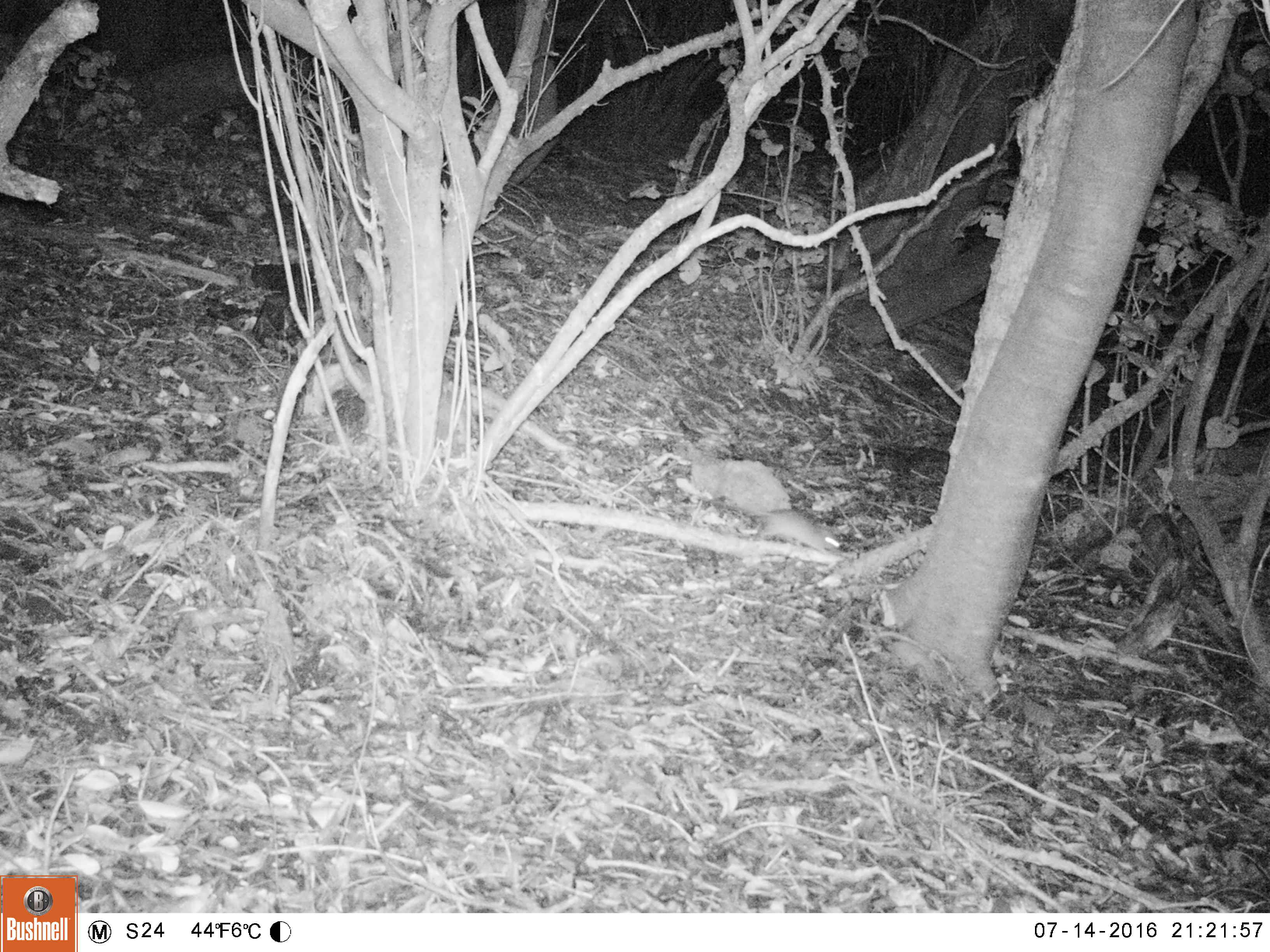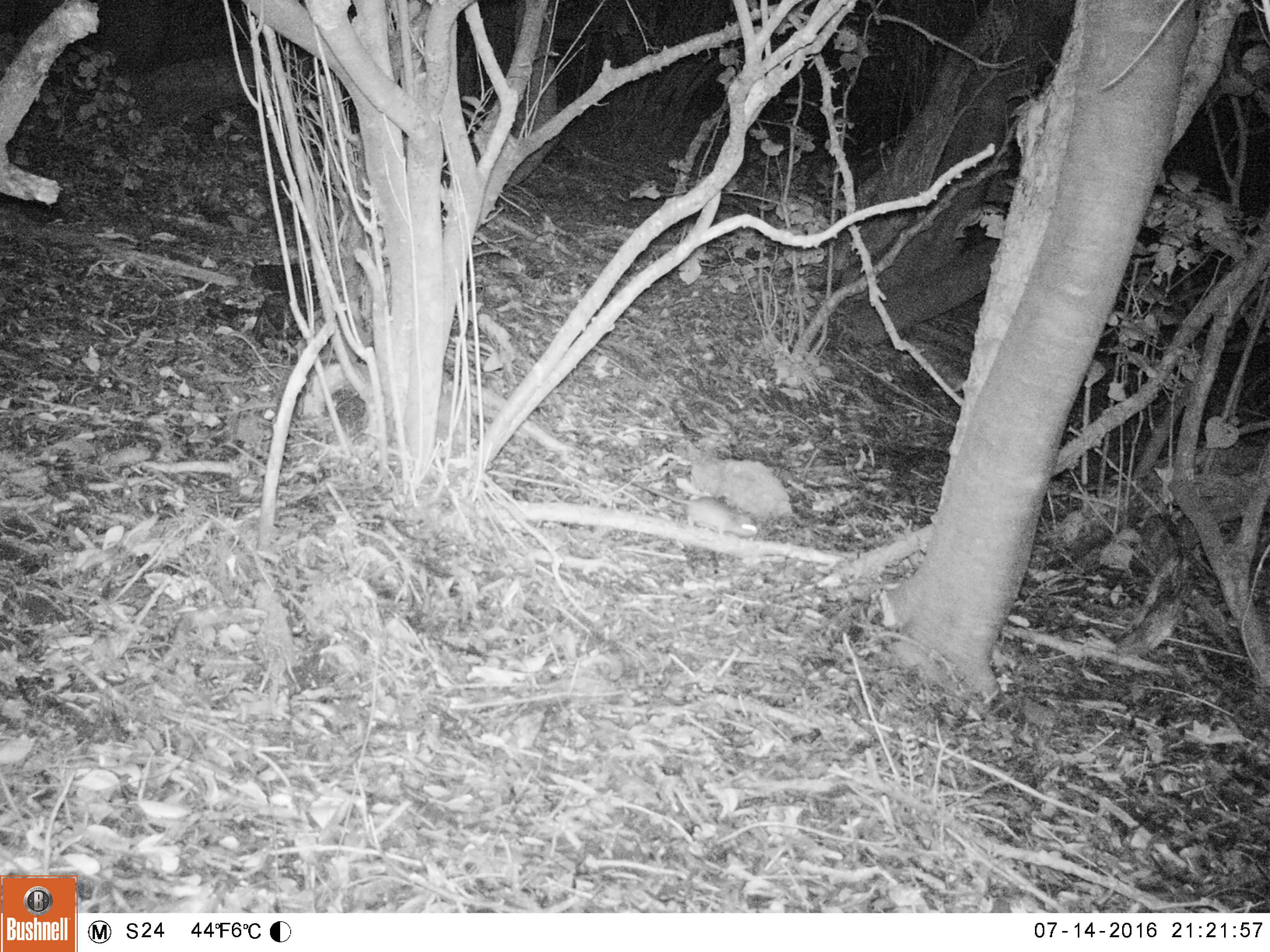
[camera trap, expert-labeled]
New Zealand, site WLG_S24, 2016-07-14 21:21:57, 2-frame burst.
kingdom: Animalia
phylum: Chordata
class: Mammalia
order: Rodentia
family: Muridae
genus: Rattus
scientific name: Rattus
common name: rat